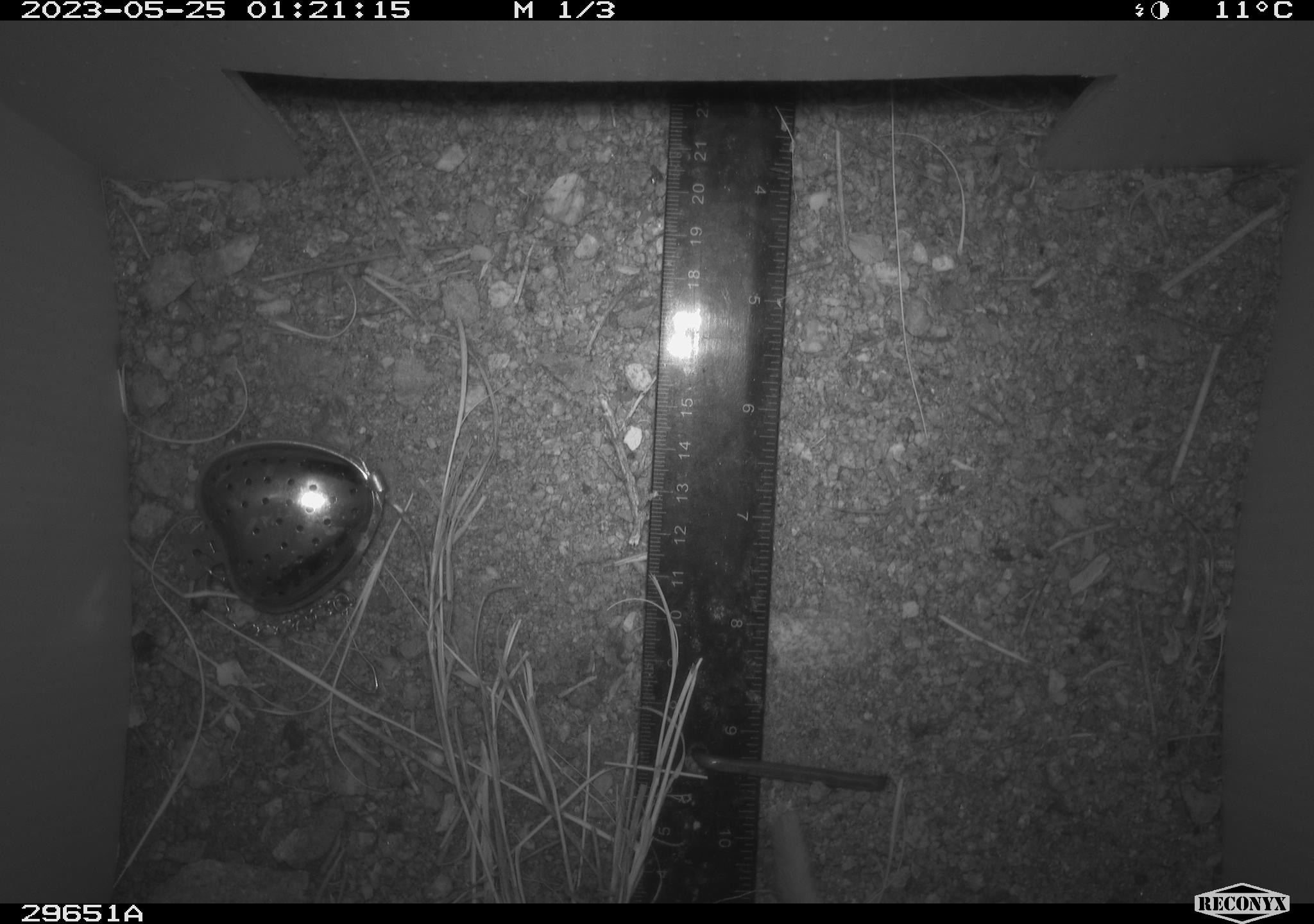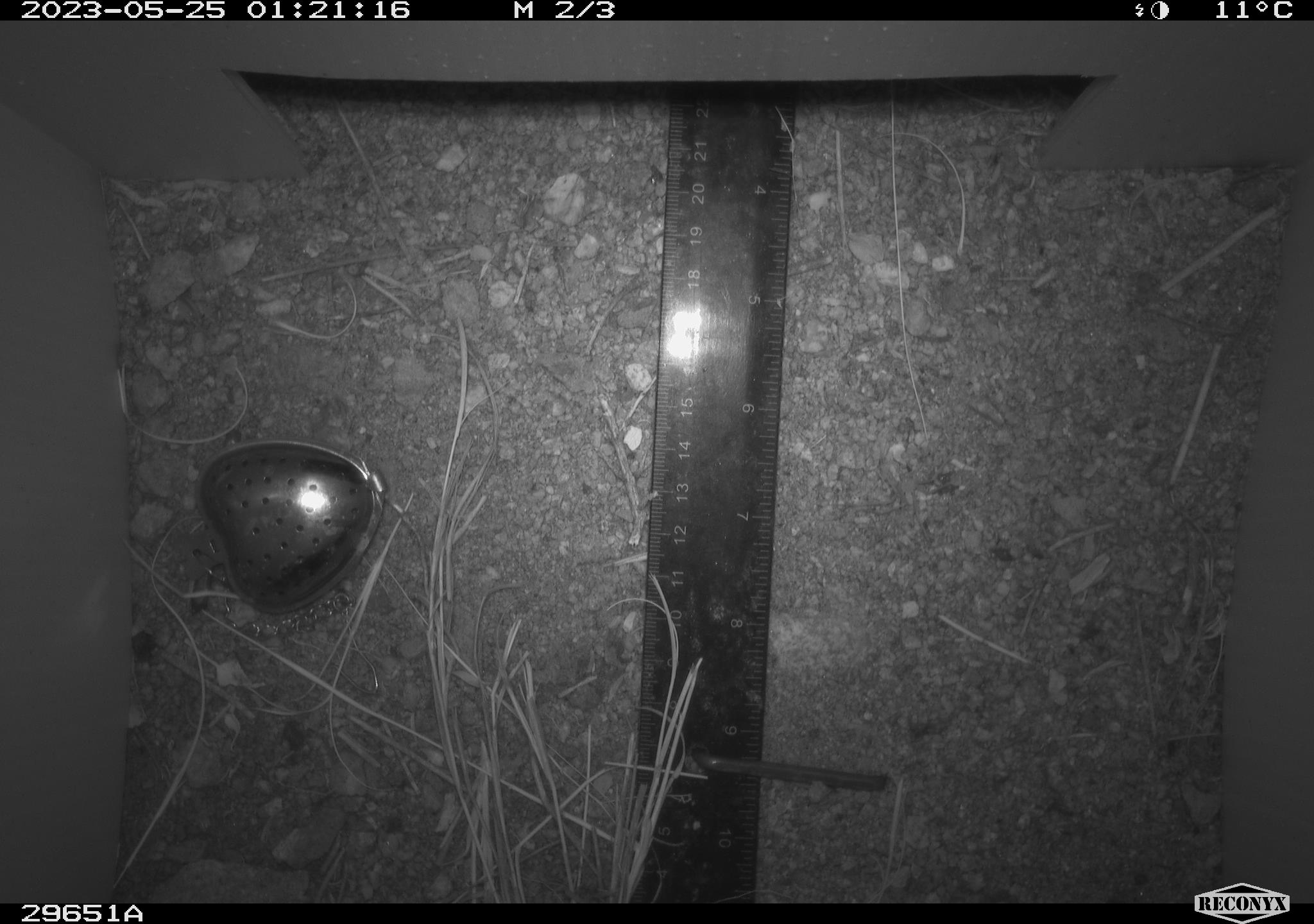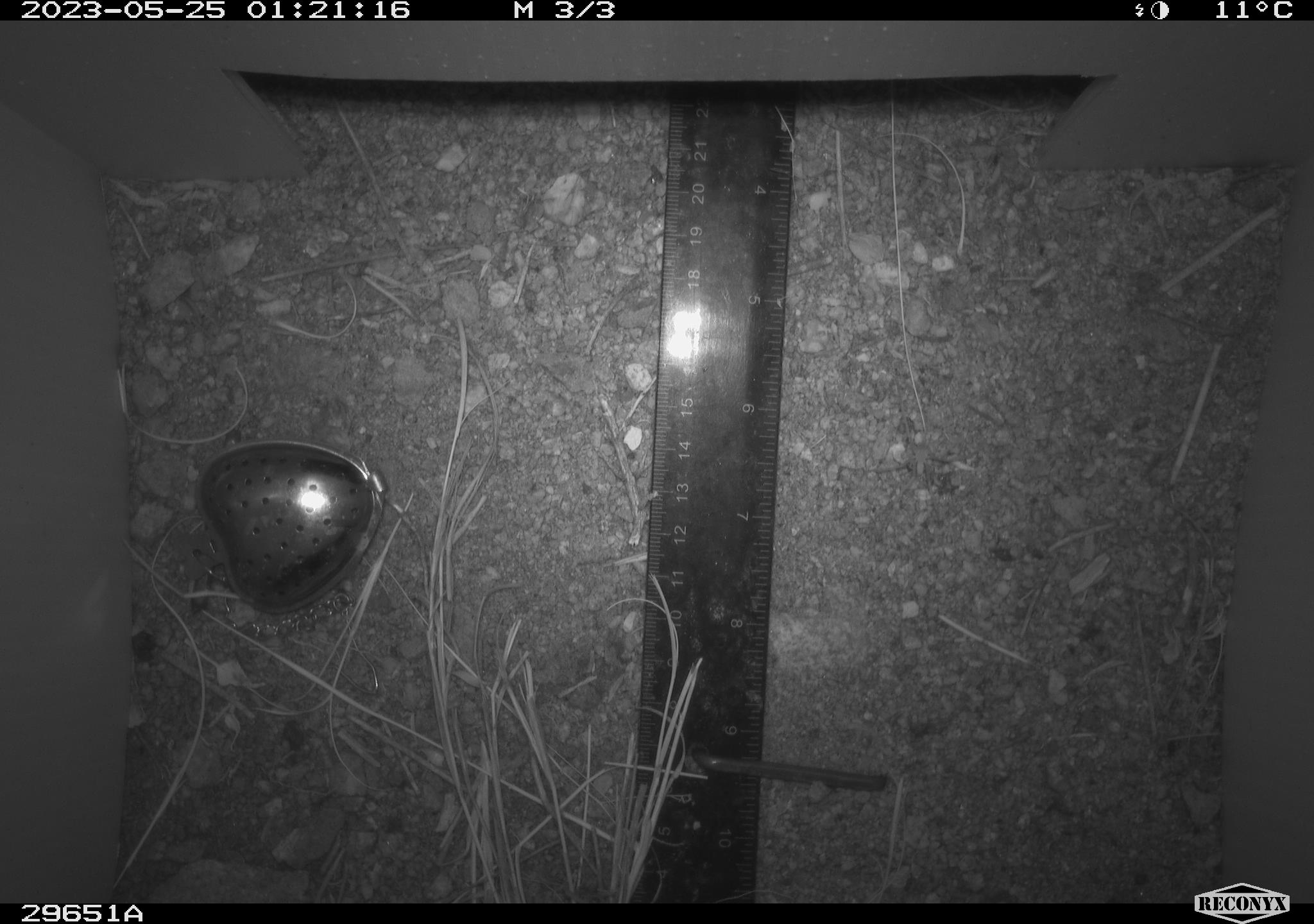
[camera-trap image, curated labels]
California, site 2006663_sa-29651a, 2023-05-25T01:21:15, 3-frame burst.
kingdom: Animalia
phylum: Chordata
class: Mammalia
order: Rodentia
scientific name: Rodentia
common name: rodent